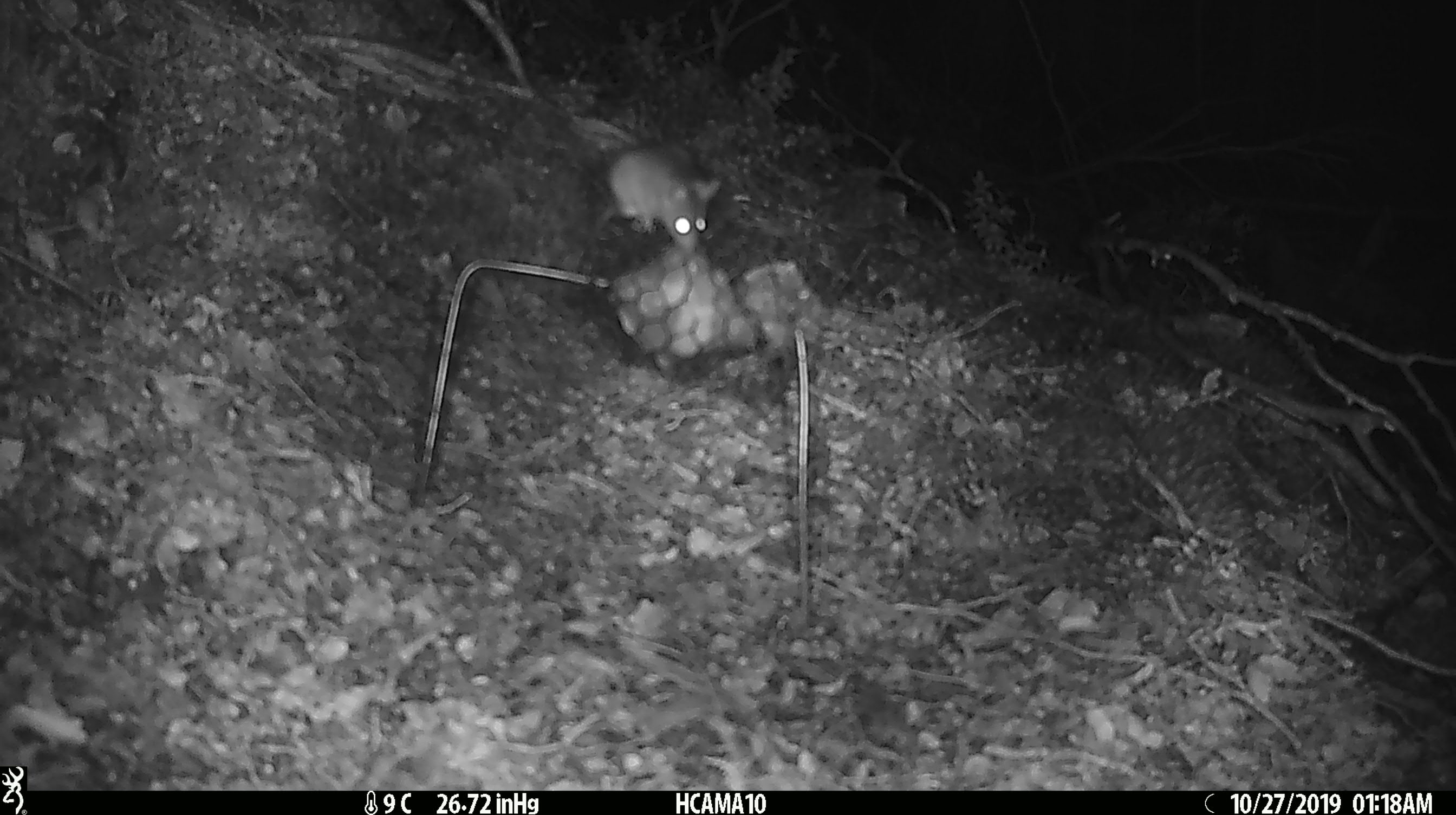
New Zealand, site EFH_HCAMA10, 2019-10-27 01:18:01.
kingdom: Animalia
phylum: Chordata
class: Mammalia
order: Rodentia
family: Muridae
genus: Mus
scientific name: Mus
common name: mouse